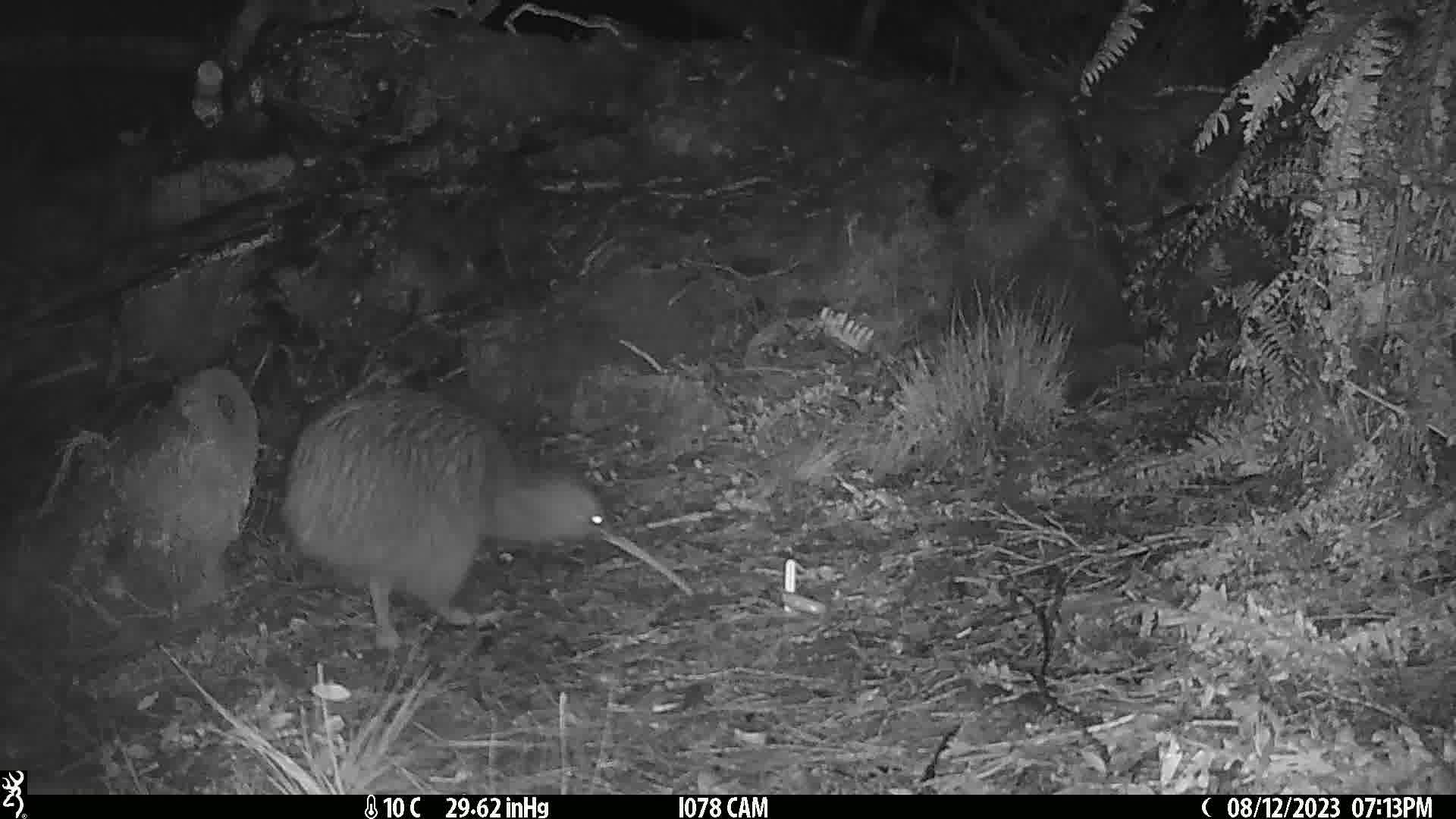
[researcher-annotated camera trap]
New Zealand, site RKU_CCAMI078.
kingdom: Animalia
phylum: Chordata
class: Aves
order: Apterygiformes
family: Apterygidae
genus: Apteryx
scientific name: Apteryx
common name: kiwi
Kiwi (Apteryx).